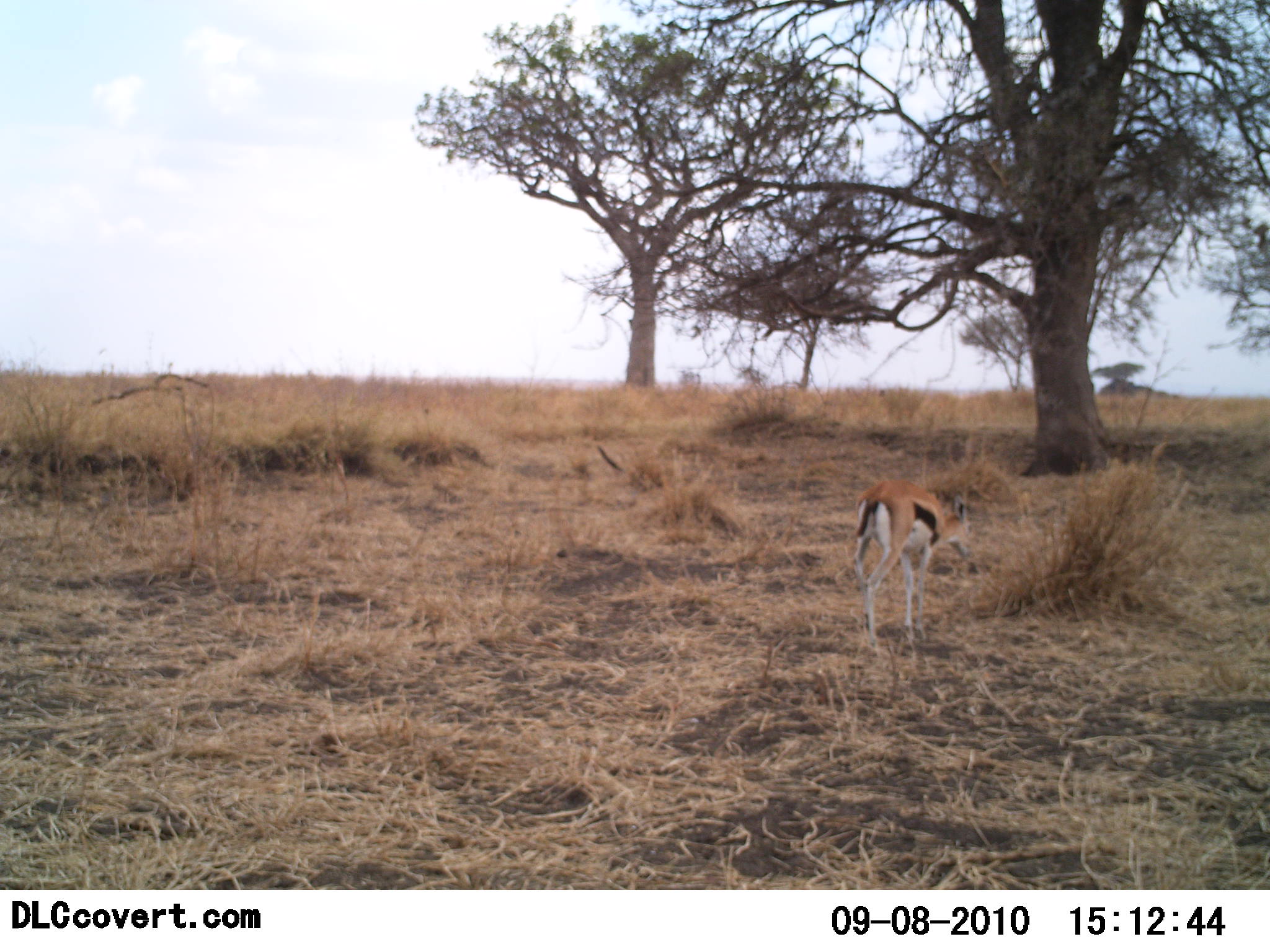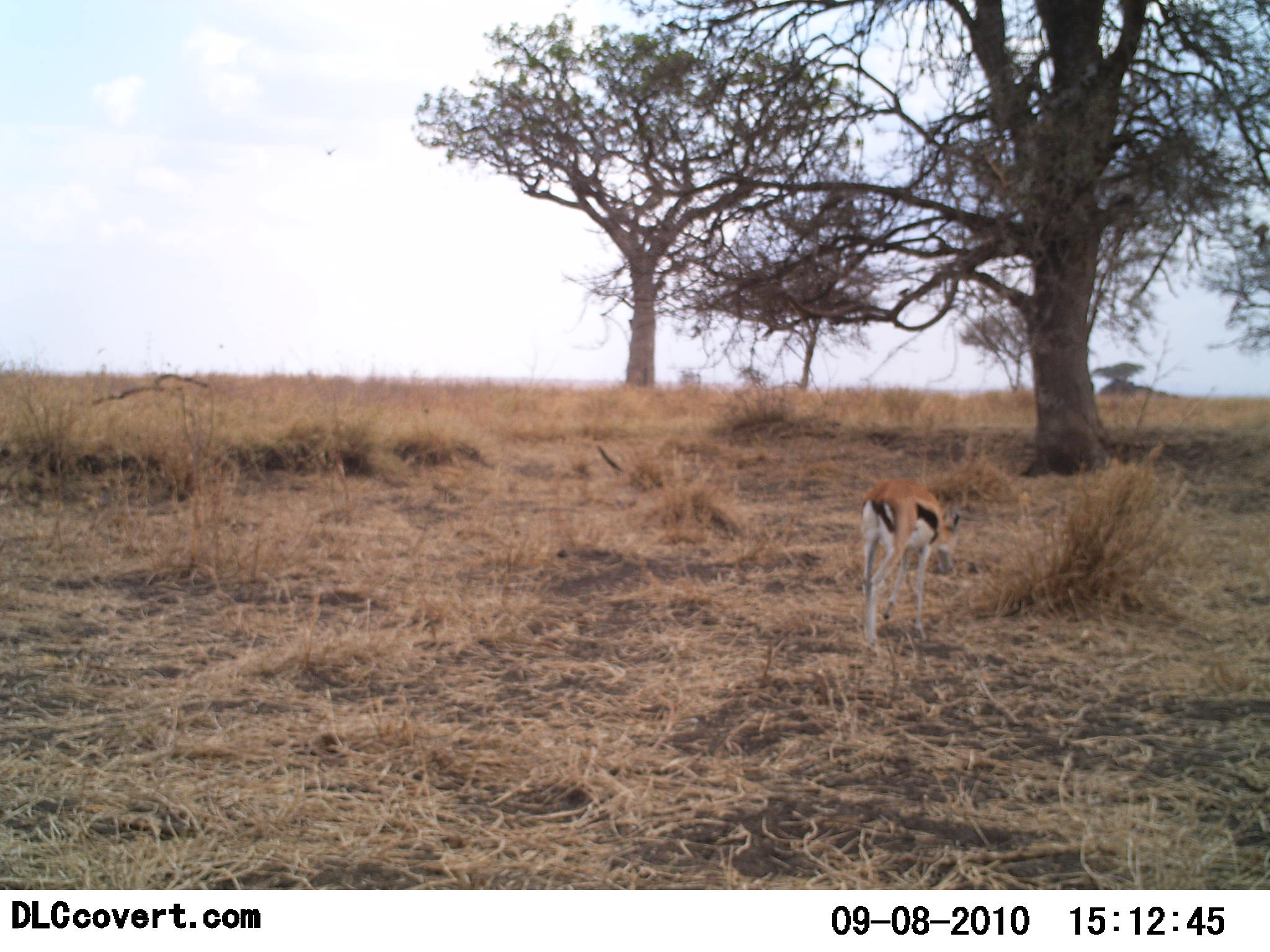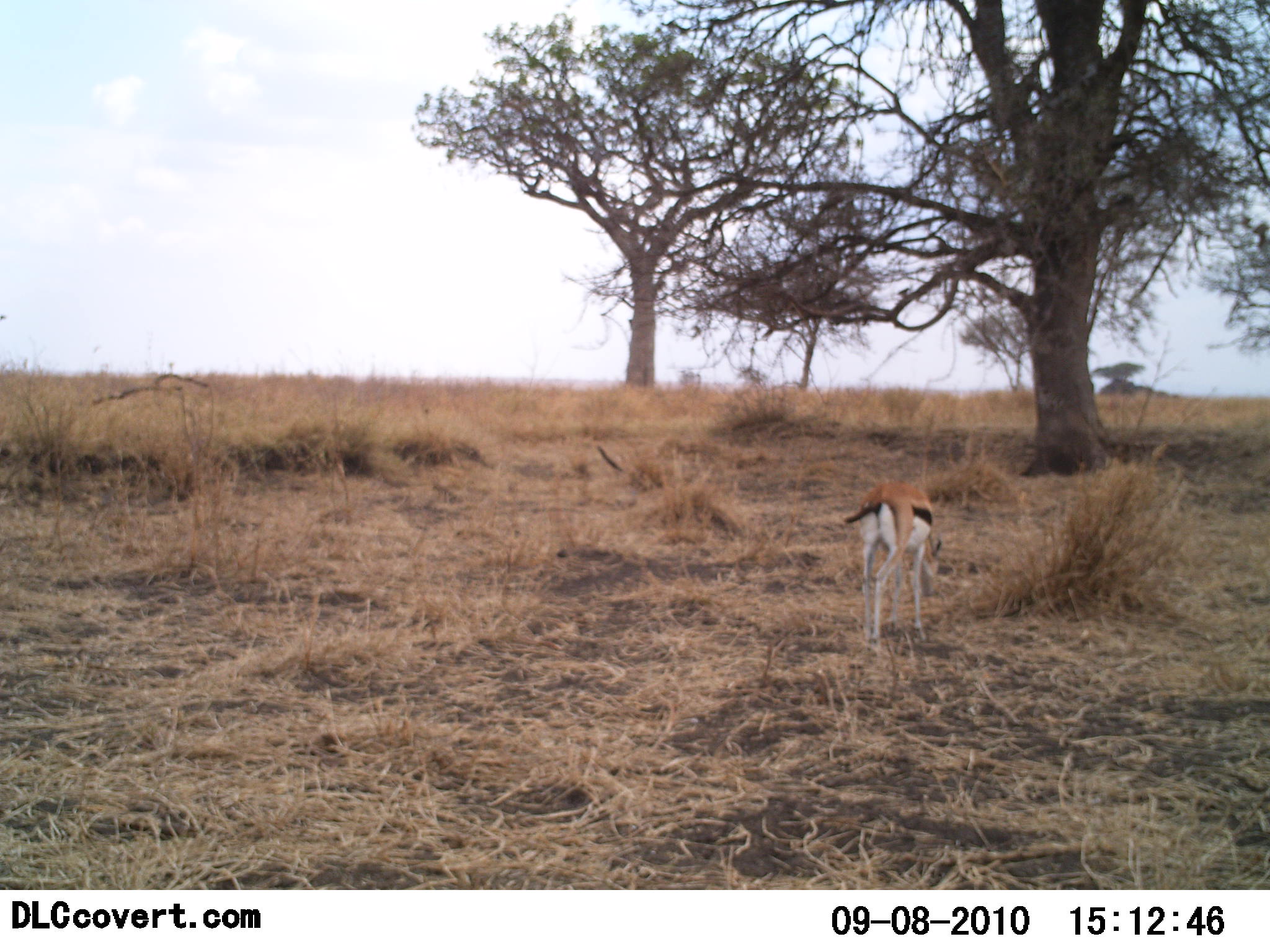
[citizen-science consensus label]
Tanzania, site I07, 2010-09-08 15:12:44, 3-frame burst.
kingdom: Animalia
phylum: Chordata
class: Mammalia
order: Artiodactyla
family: Bovidae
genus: Eudorcas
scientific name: Eudorcas thomsonii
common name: thomson's gazelle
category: gazellethomsons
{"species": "gazellethomsons (thomson's gazelle) (Eudorcas thomsonii)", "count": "1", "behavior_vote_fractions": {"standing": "64%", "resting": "0%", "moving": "7%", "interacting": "0%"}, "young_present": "0%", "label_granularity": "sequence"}